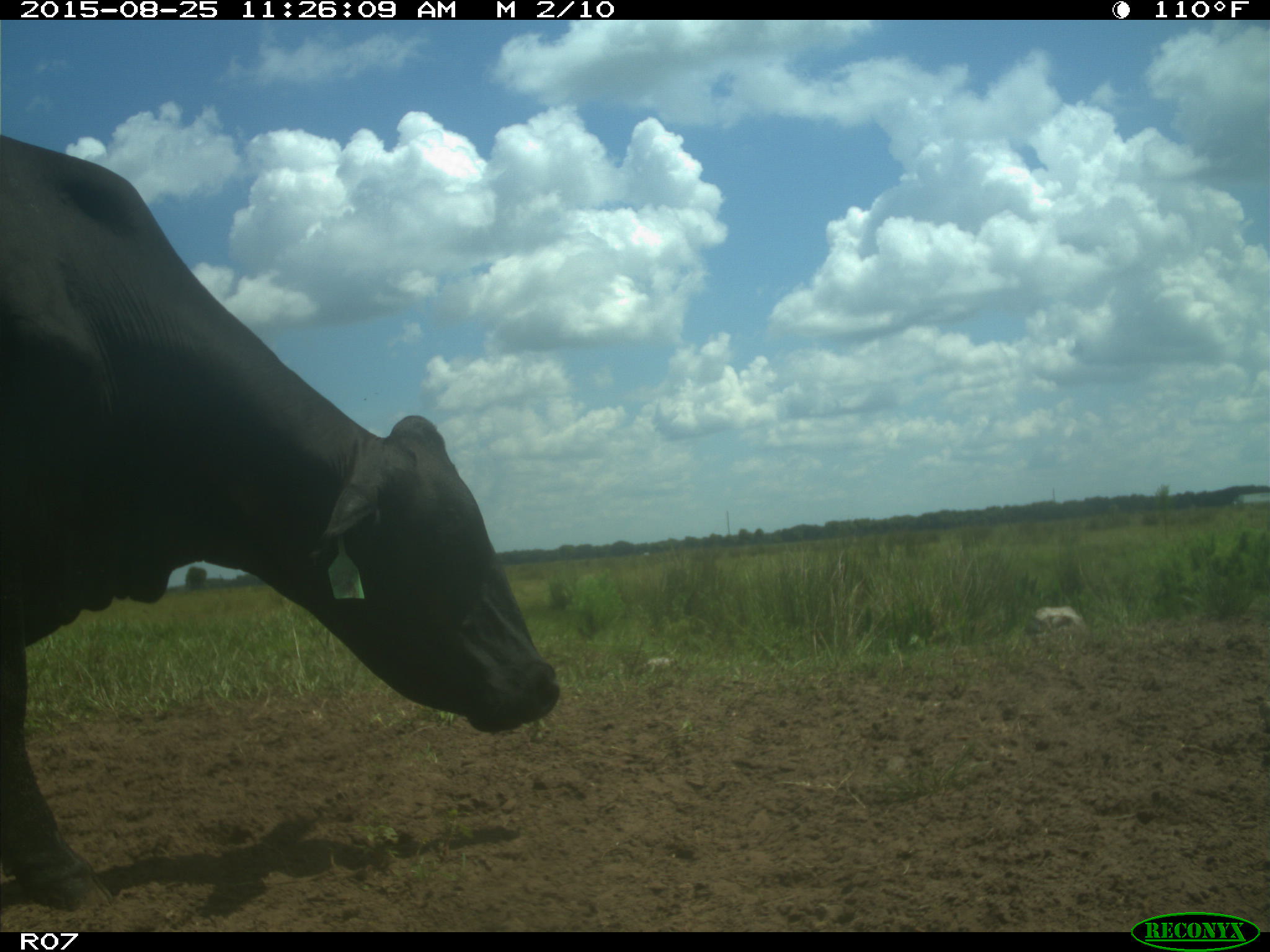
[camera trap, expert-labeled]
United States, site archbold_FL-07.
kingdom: Animalia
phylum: Chordata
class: Mammalia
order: Artiodactyla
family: Bovidae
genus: Bos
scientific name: Bos taurus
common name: domestic cow